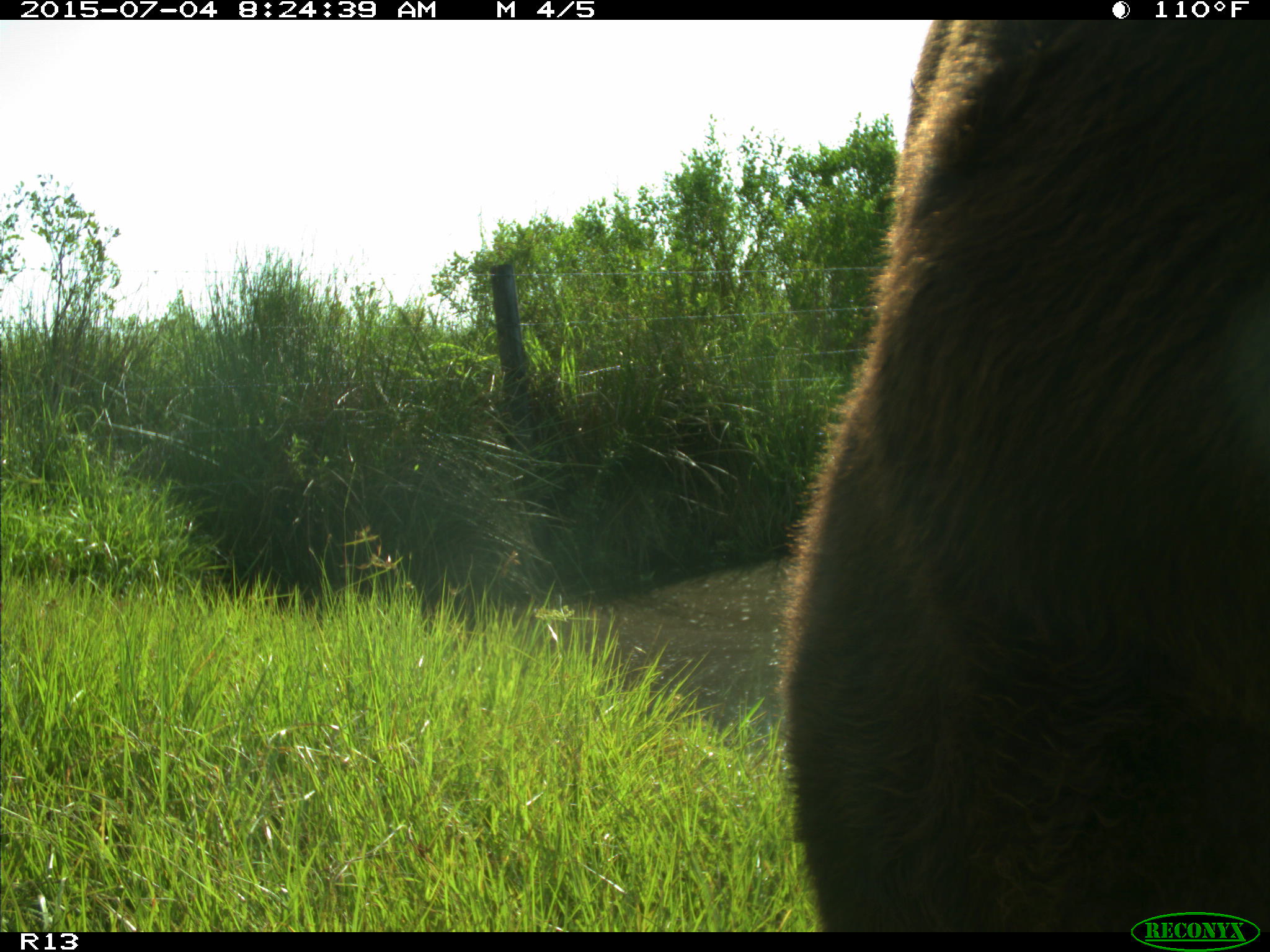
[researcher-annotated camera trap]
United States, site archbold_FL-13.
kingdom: Animalia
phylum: Chordata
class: Mammalia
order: Artiodactyla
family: Bovidae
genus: Bos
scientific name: Bos taurus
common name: domestic cow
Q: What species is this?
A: Bos taurus (domestic cow).